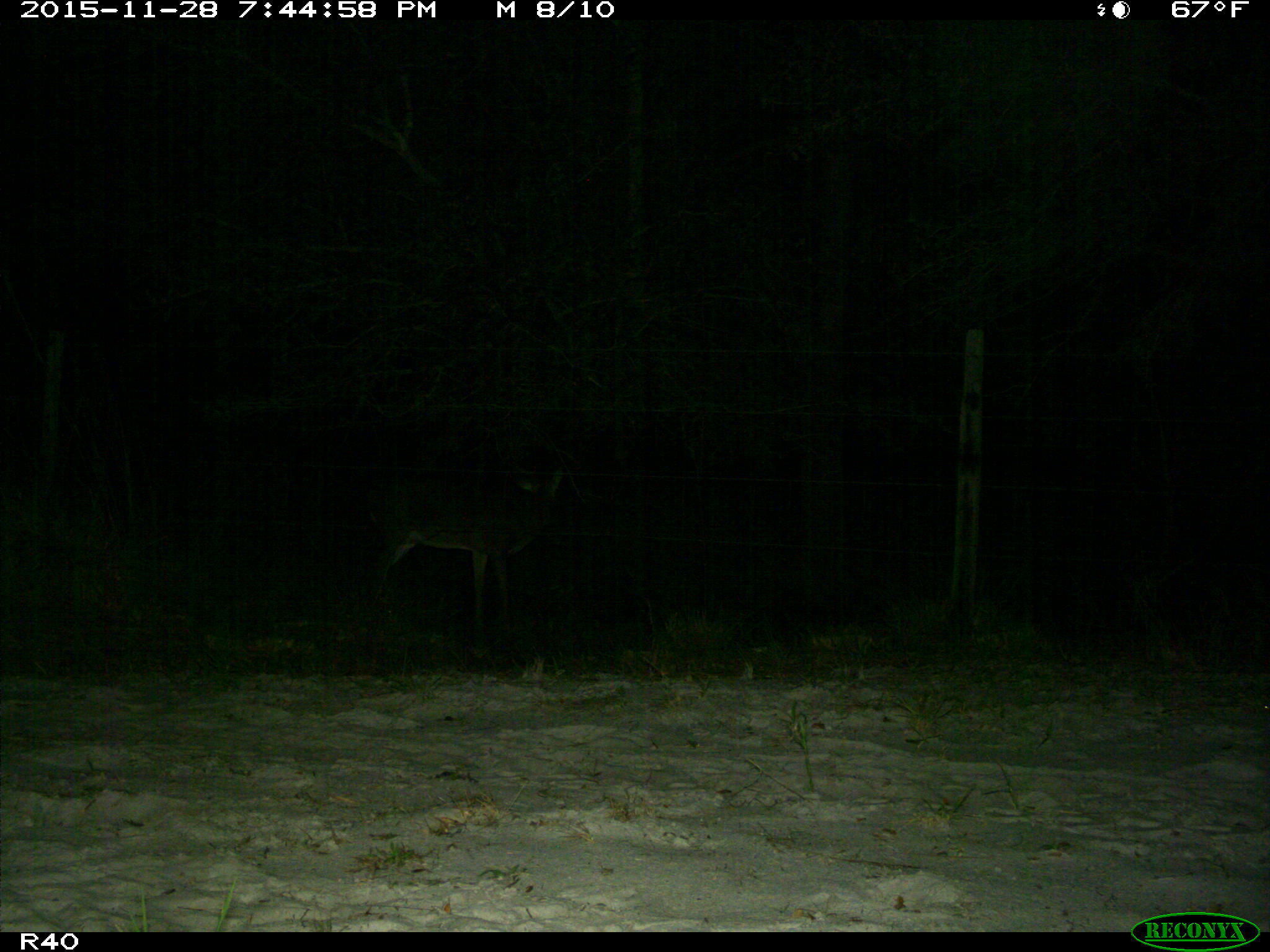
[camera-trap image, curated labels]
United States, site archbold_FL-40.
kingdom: Animalia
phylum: Chordata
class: Mammalia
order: Artiodactyla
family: Cervidae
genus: Odocoileus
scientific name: Odocoileus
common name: deer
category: unidentified deer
Unidentified deer (deer) (Odocoileus).